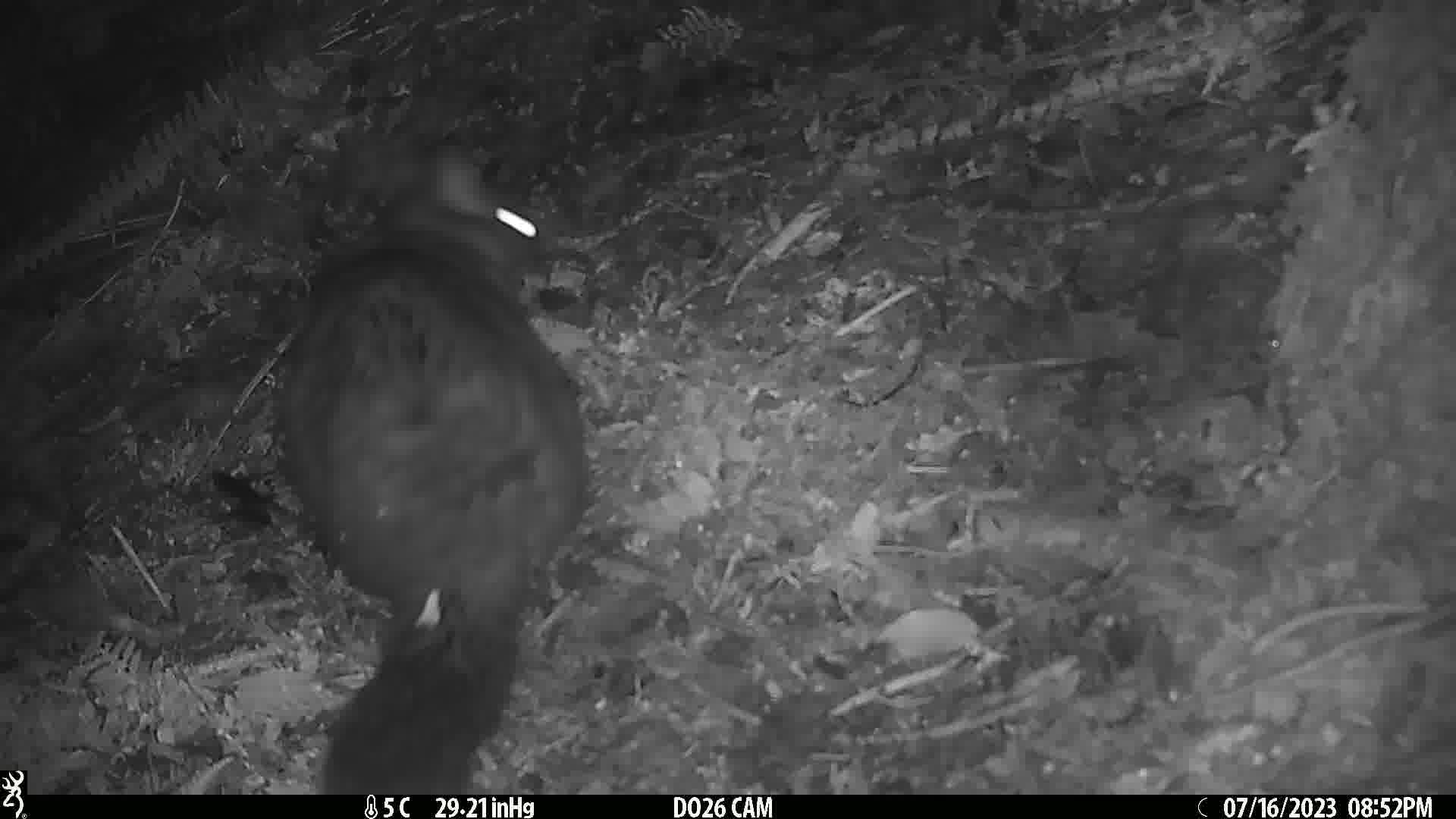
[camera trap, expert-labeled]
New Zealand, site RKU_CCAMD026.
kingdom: Animalia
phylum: Chordata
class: Mammalia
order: Diprotodontia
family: Phalangeridae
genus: Trichosurus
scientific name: Trichosurus vulpecula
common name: common brushtail possum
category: possum